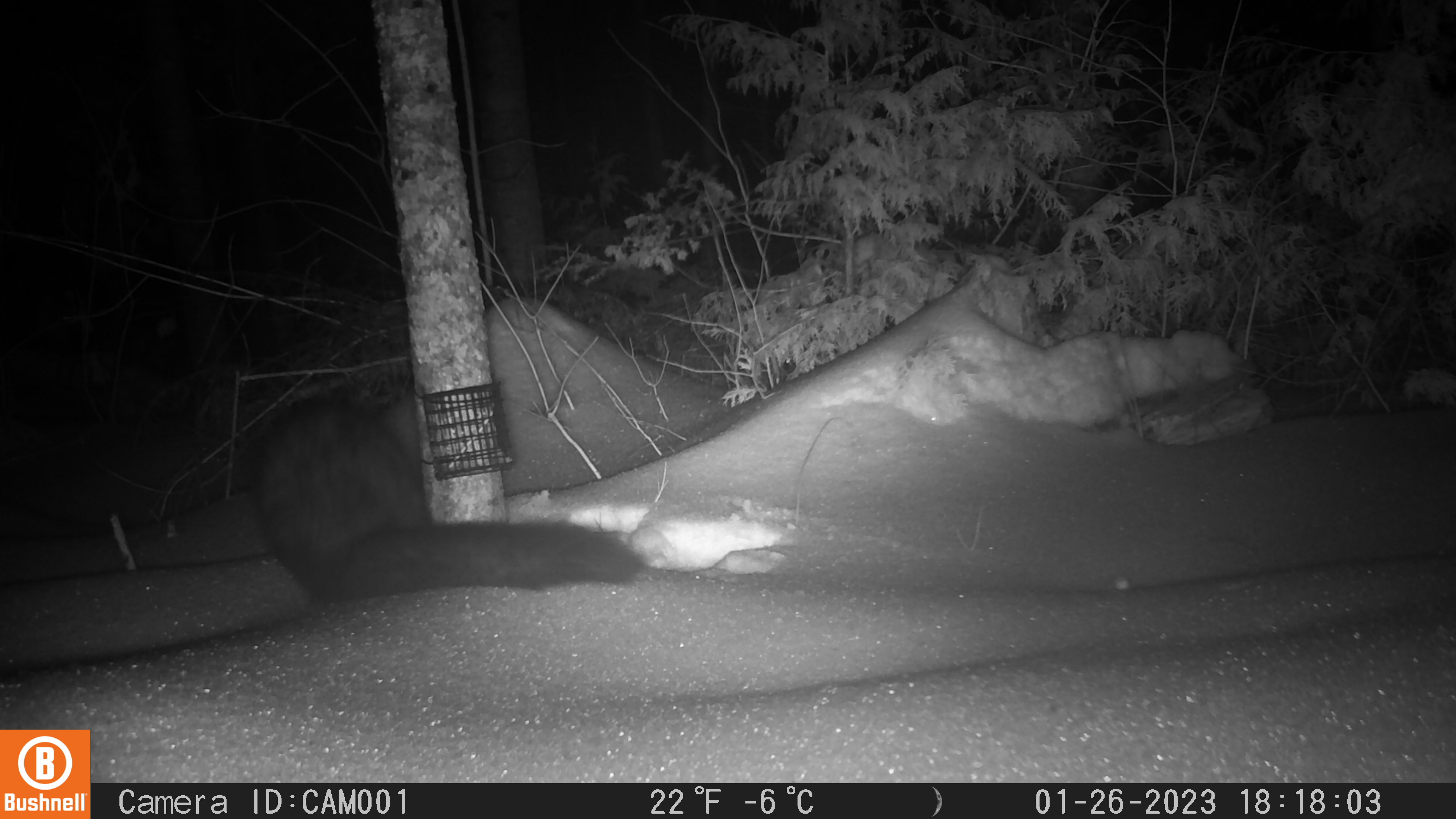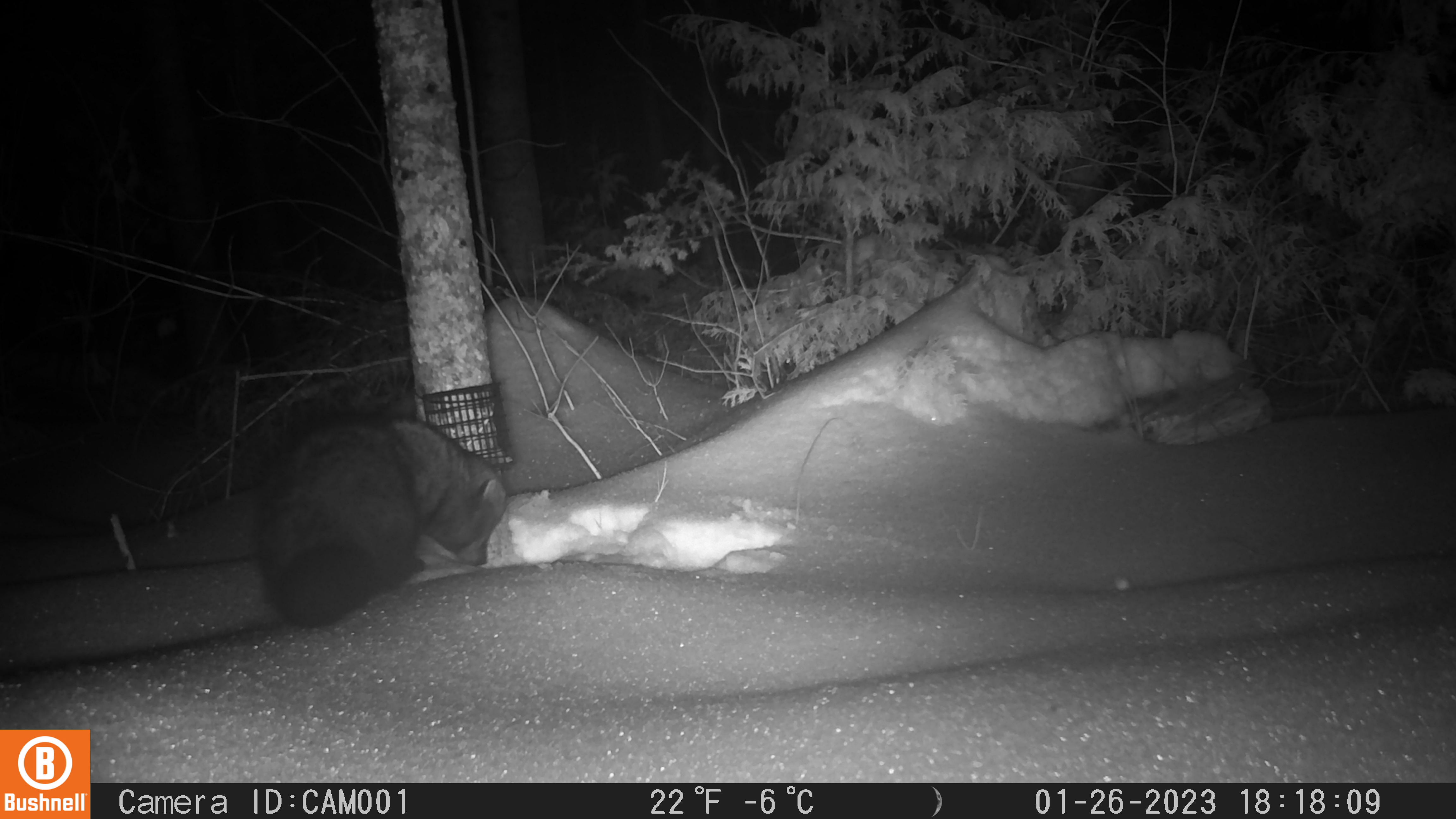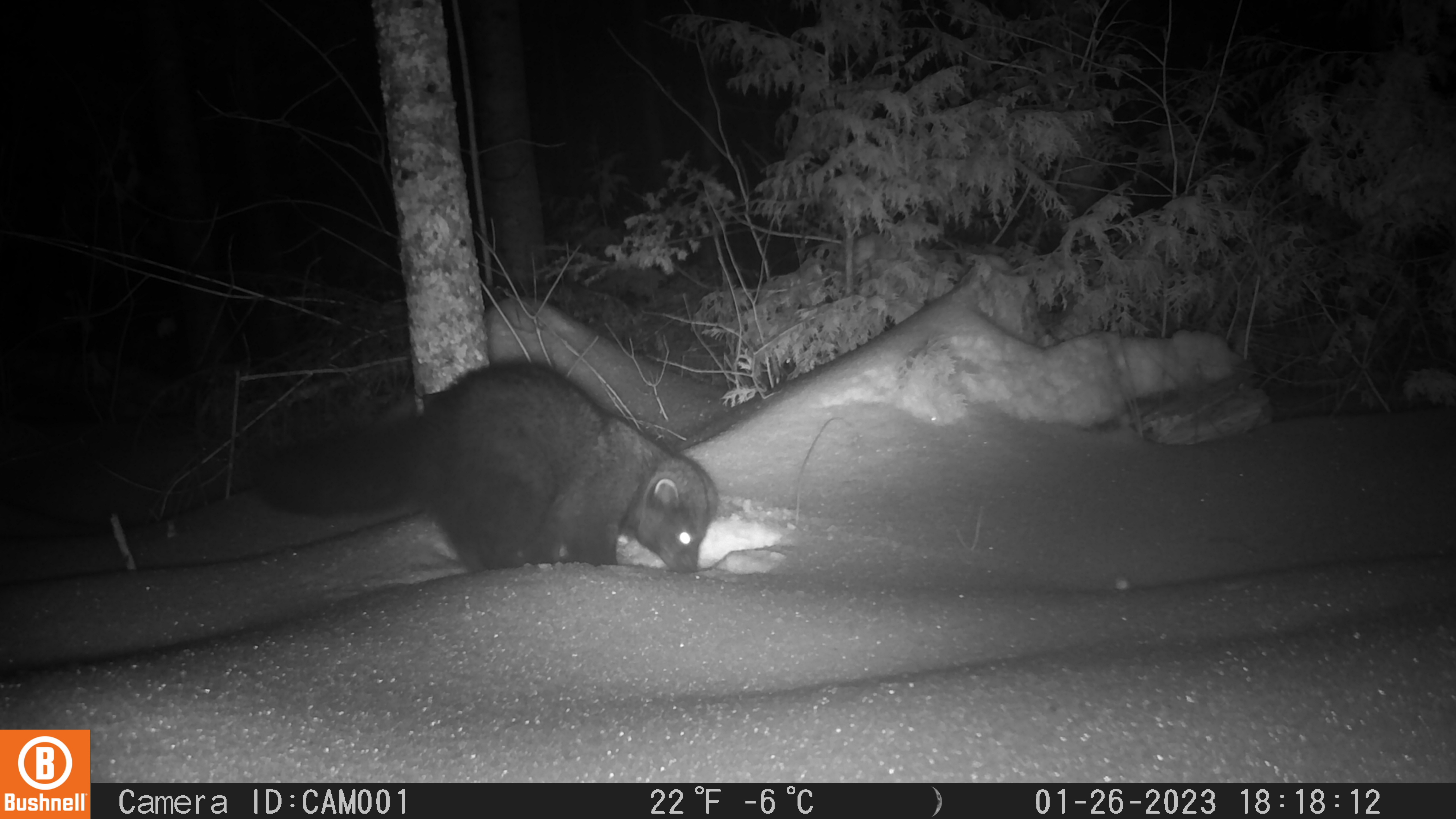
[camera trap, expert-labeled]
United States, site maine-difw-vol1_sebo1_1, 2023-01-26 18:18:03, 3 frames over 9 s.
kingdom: Animalia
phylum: Chordata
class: Mammalia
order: Carnivora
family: Mustelidae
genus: Pekania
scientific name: Pekania pennanti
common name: fisher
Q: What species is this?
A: Fisher (Pekania pennanti).